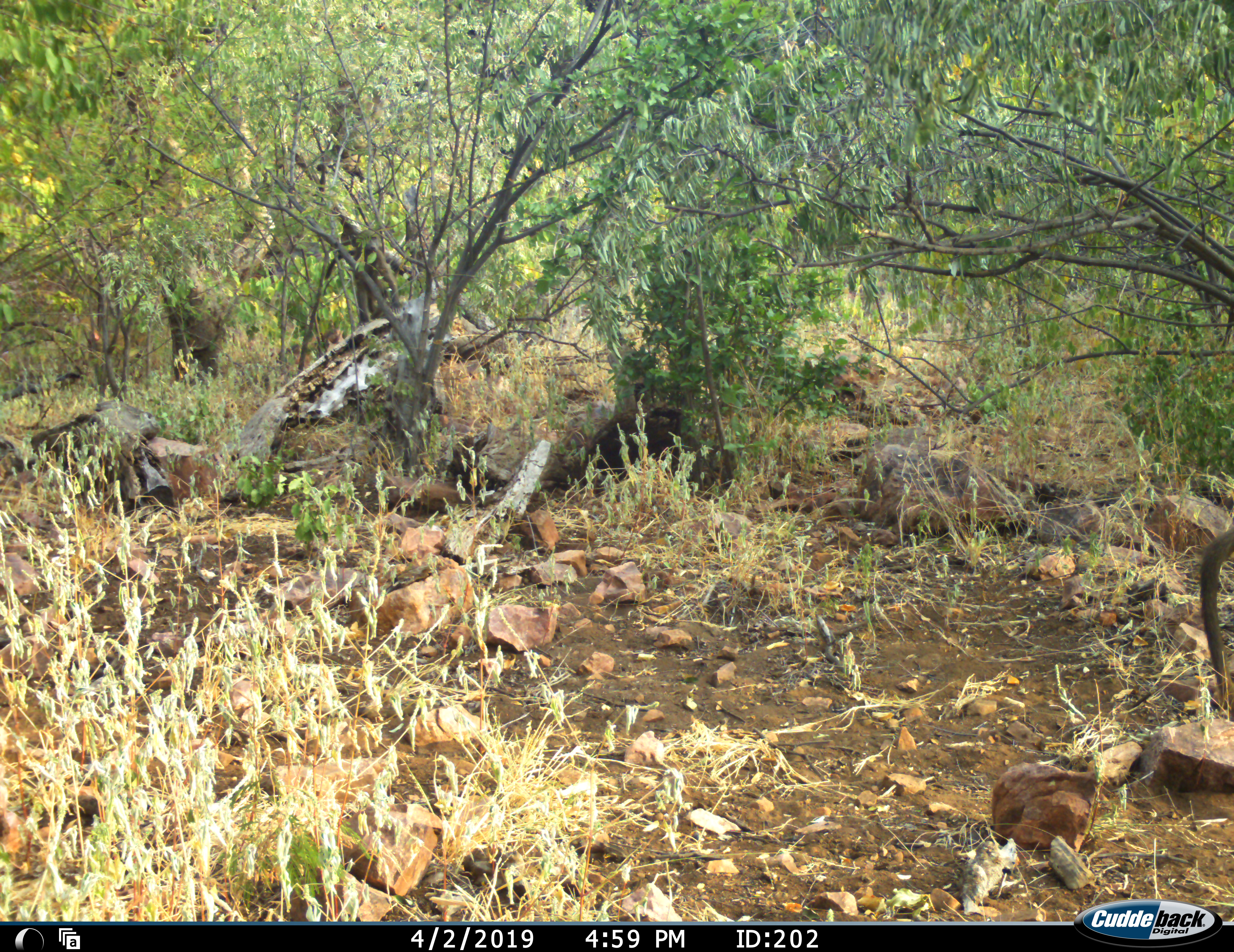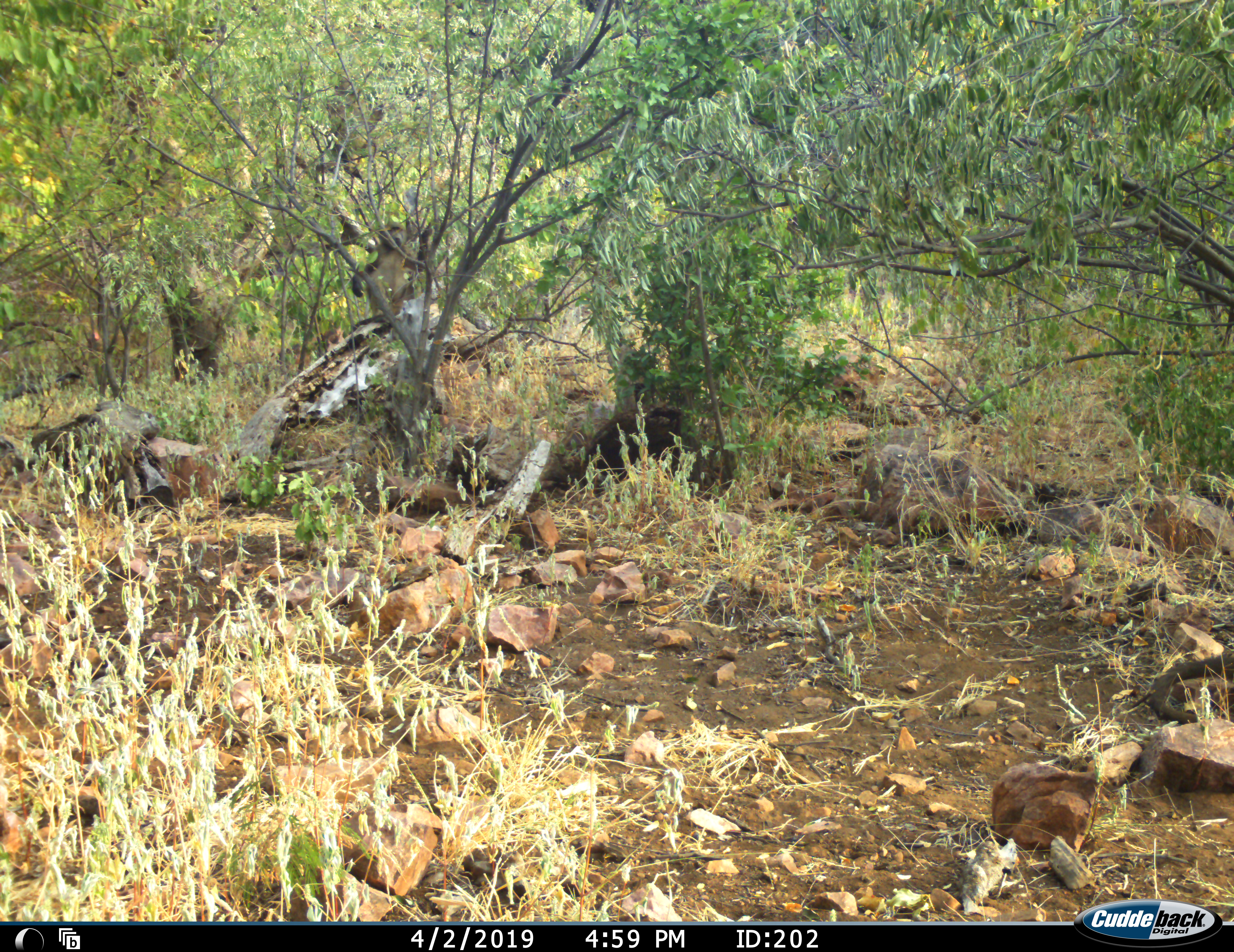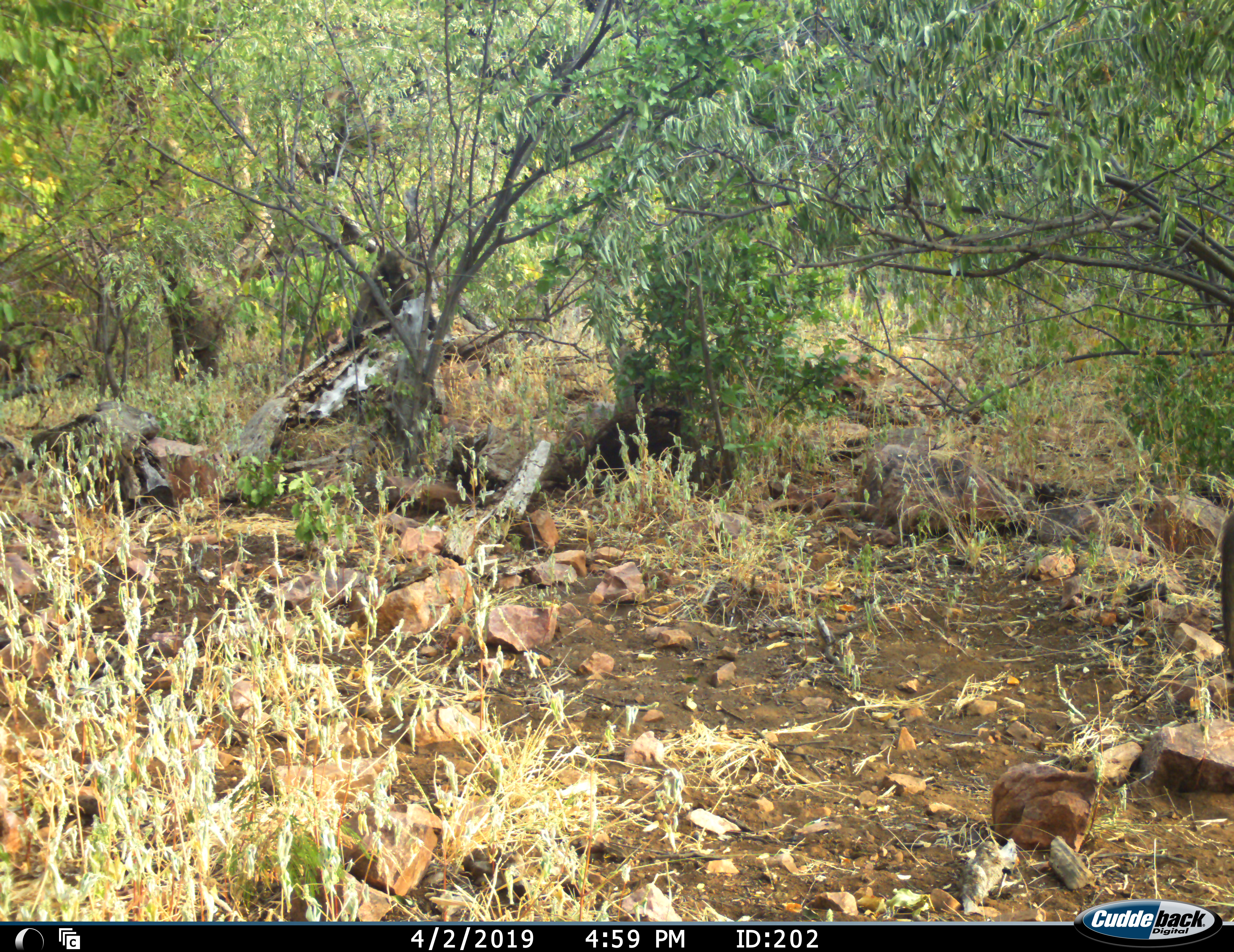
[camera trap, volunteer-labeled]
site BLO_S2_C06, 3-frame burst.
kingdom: Animalia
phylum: Chordata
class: Mammalia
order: Primates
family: Cercopithecidae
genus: Papio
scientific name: Papio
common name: baboon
Baboon (Papio), count 2. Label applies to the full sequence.